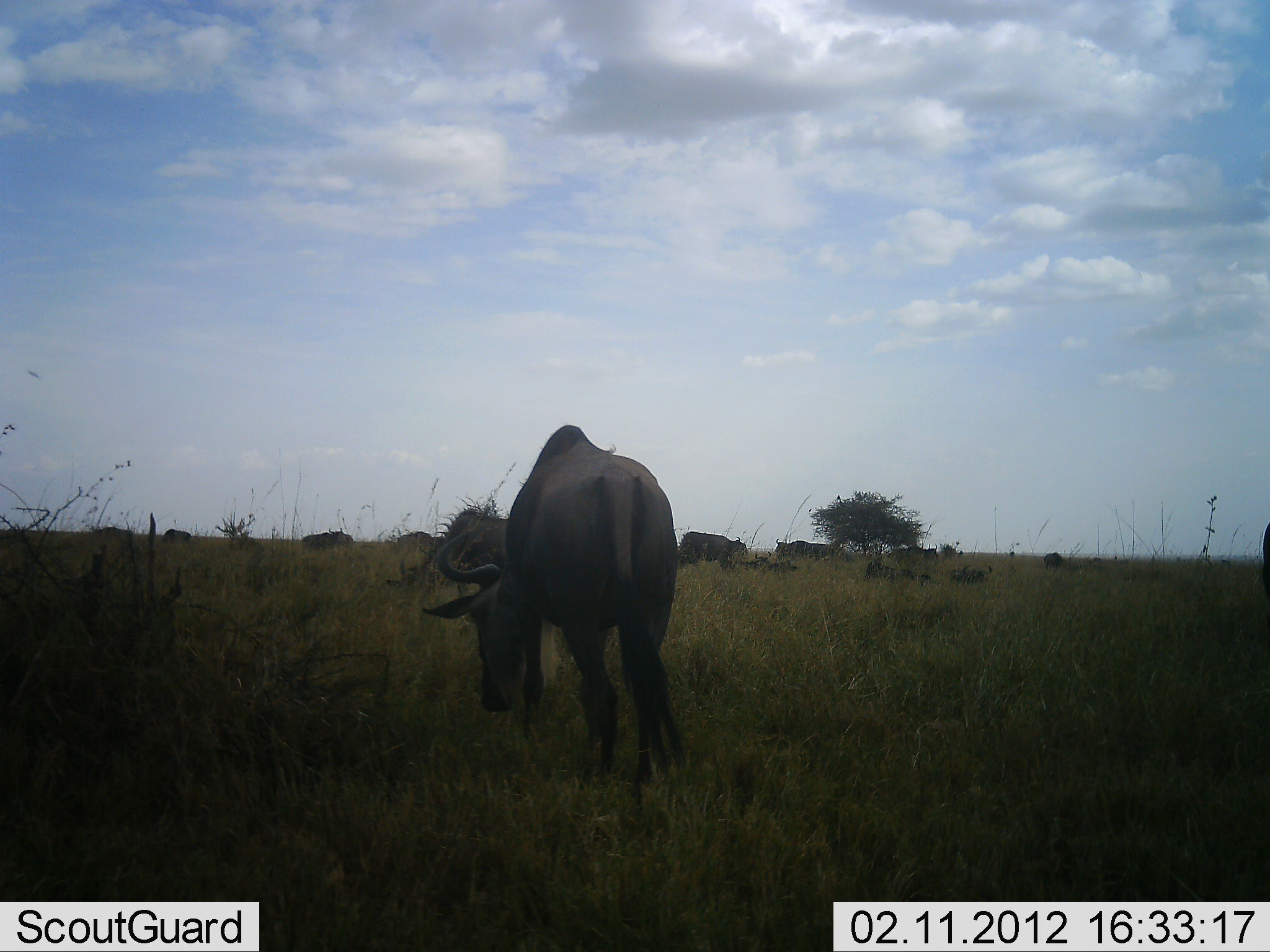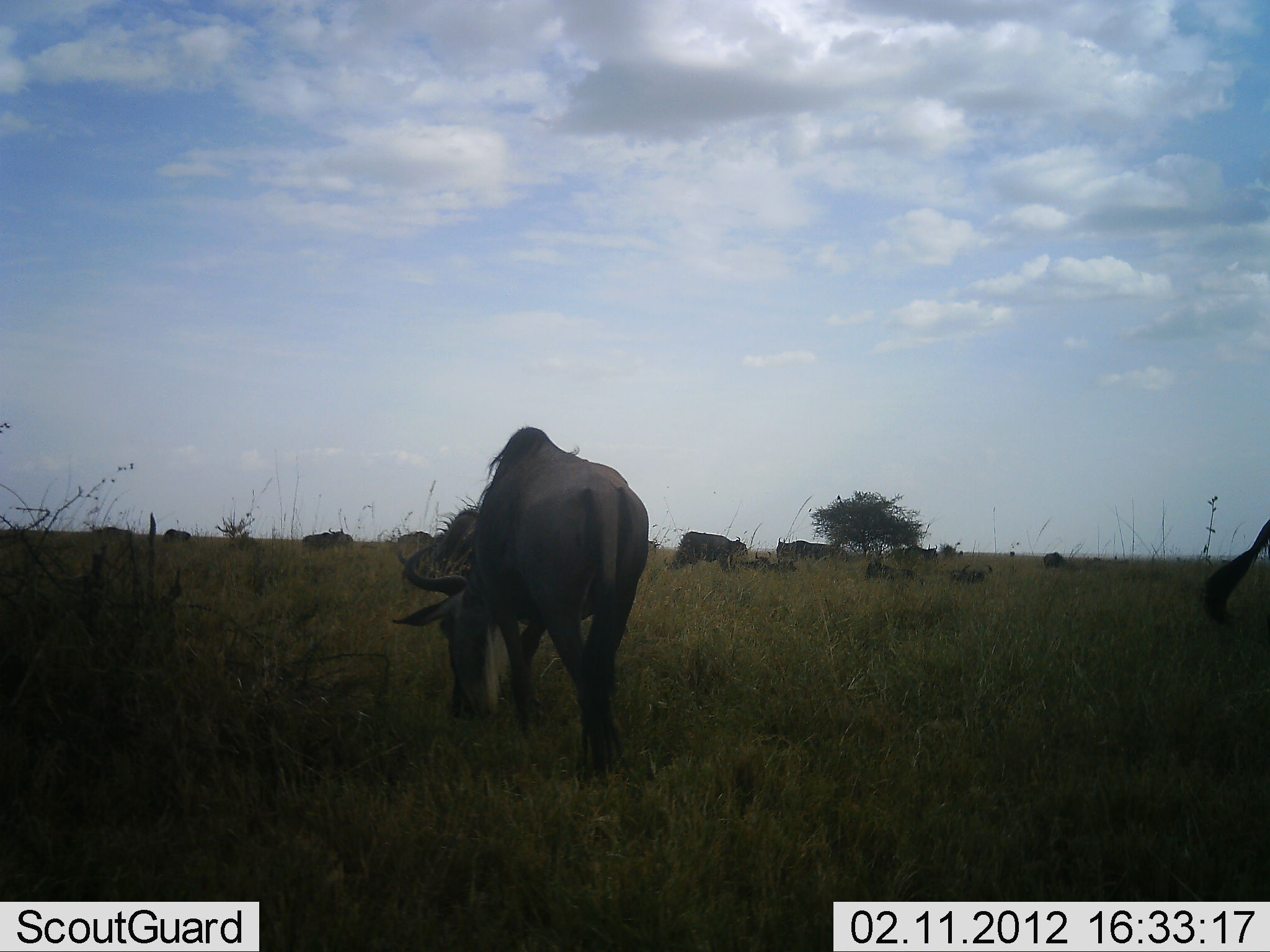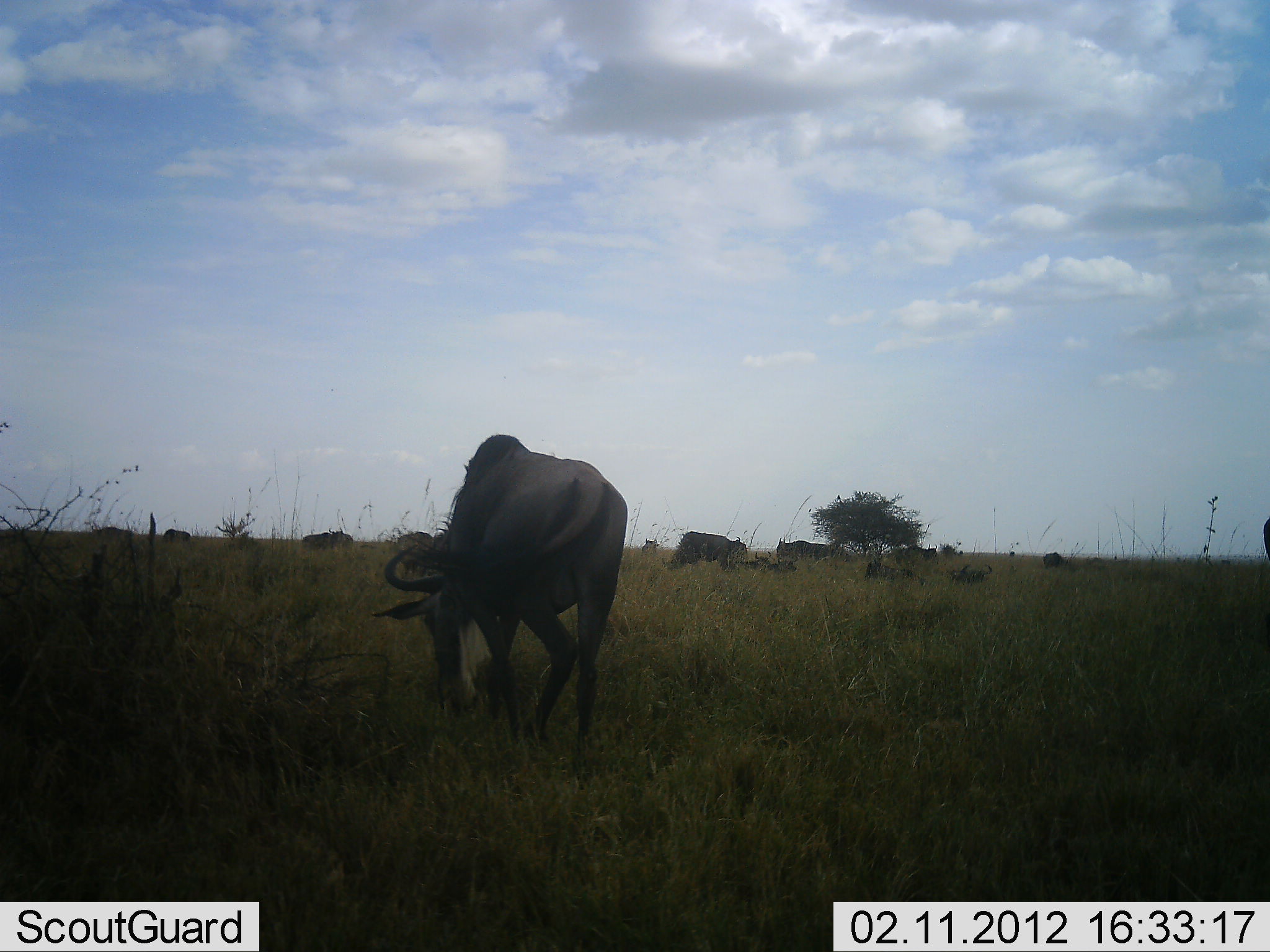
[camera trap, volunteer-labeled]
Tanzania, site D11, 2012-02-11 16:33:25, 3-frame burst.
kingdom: Animalia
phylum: Chordata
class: Mammalia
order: Artiodactyla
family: Bovidae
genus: Connochaetes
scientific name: Connochaetes taurinus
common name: blue wildebeest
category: wildebeest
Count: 11-50.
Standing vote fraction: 52%.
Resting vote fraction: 45%.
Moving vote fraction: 21%.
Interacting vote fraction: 7%.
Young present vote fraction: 3%.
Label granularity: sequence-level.